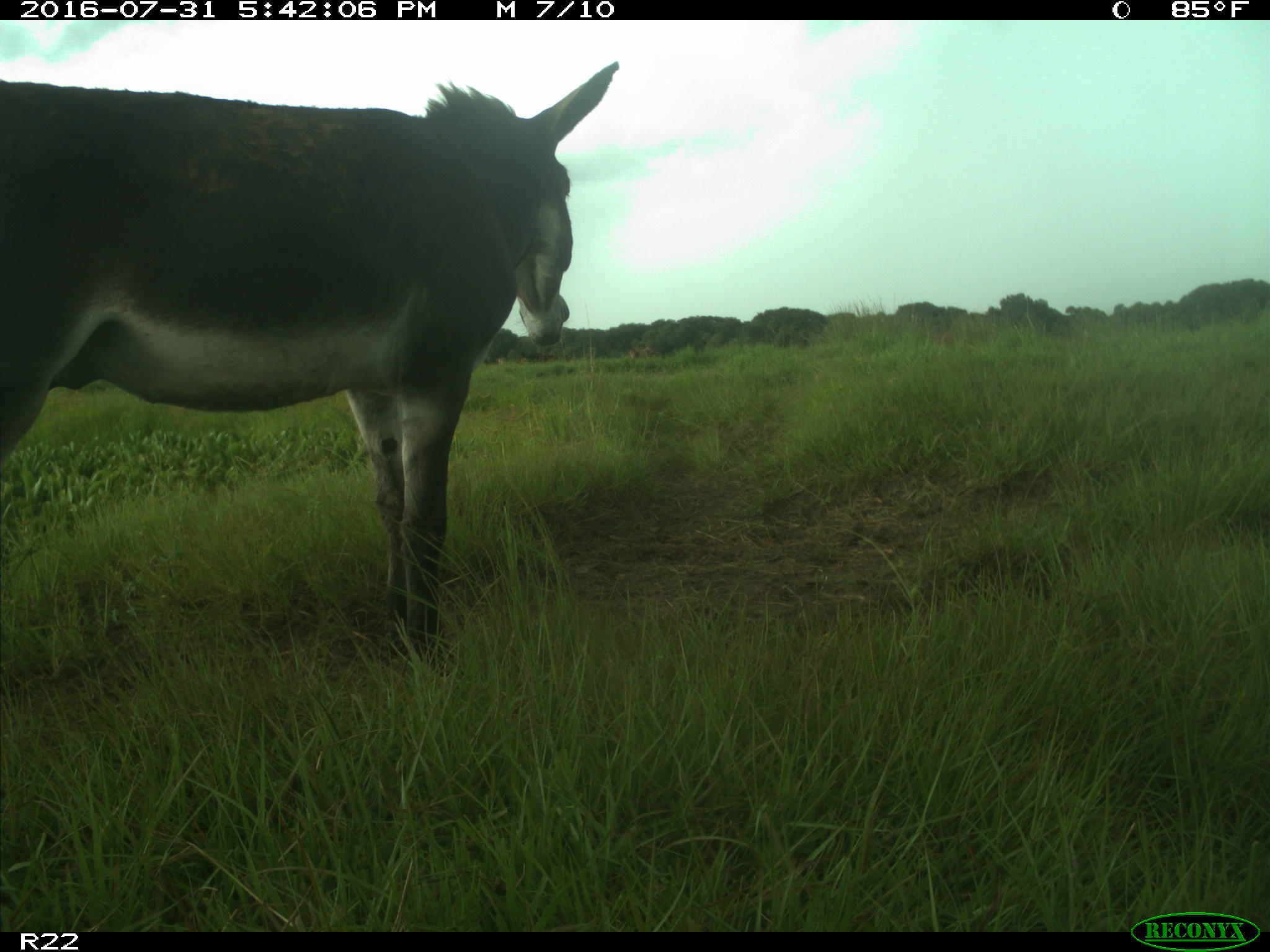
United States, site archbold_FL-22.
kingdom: Animalia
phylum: Chordata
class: Mammalia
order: Artiodactyla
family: Bovidae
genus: Bos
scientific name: Bos taurus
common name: domestic cow